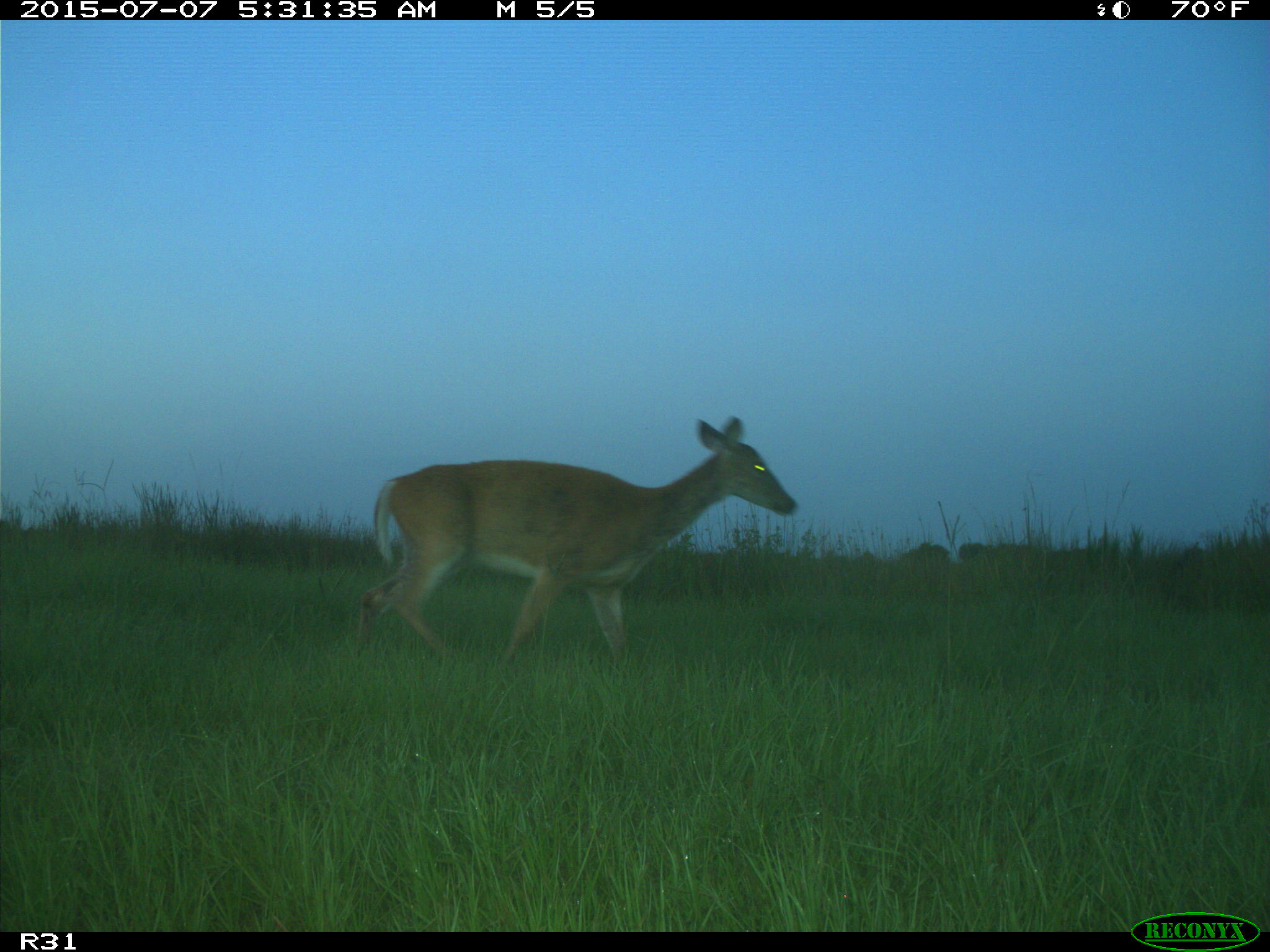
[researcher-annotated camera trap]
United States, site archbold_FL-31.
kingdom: Animalia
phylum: Chordata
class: Mammalia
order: Artiodactyla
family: Cervidae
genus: Odocoileus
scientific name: Odocoileus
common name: deer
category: unidentified deer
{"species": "unidentified deer (deer) (Odocoileus)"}